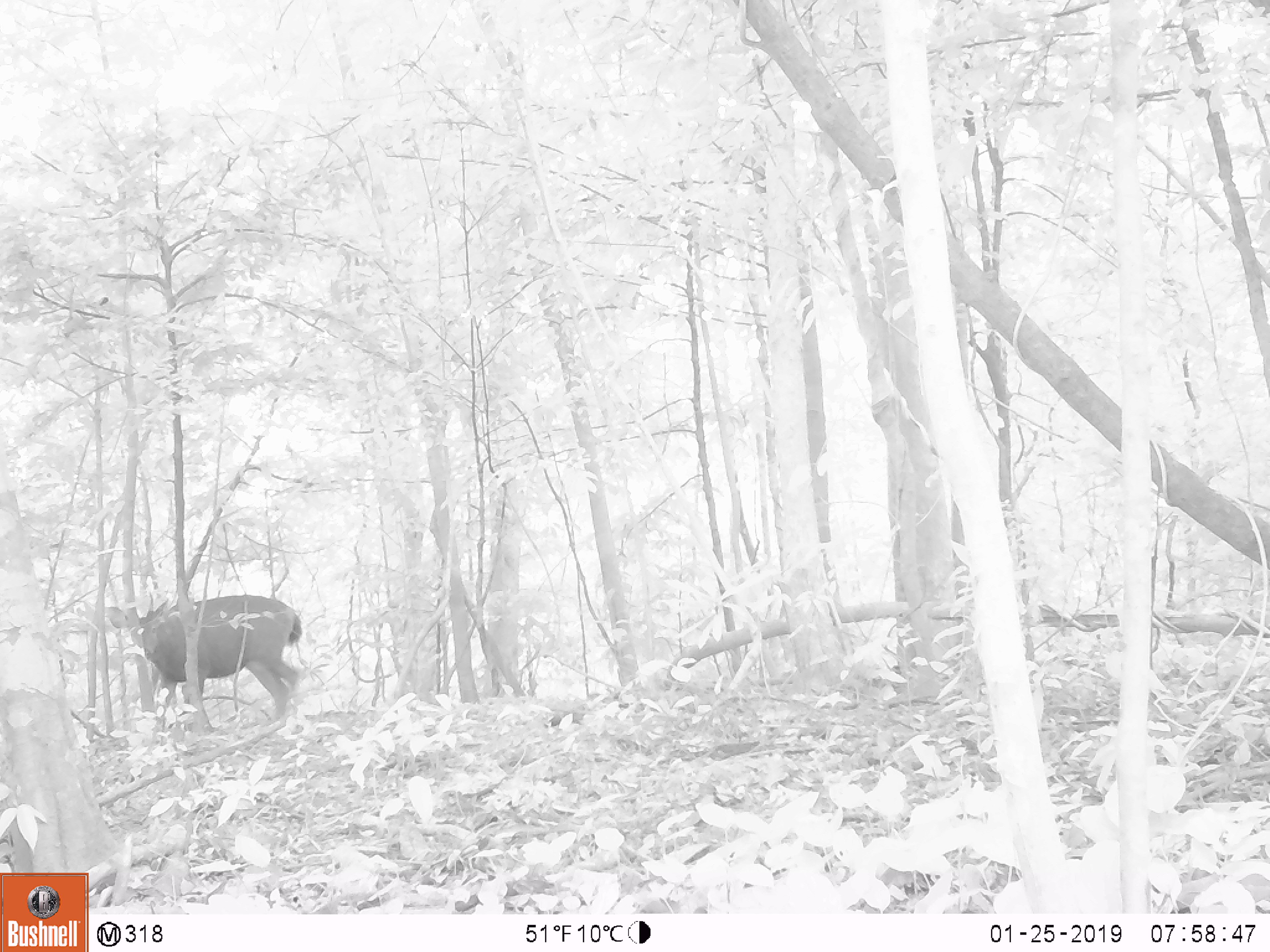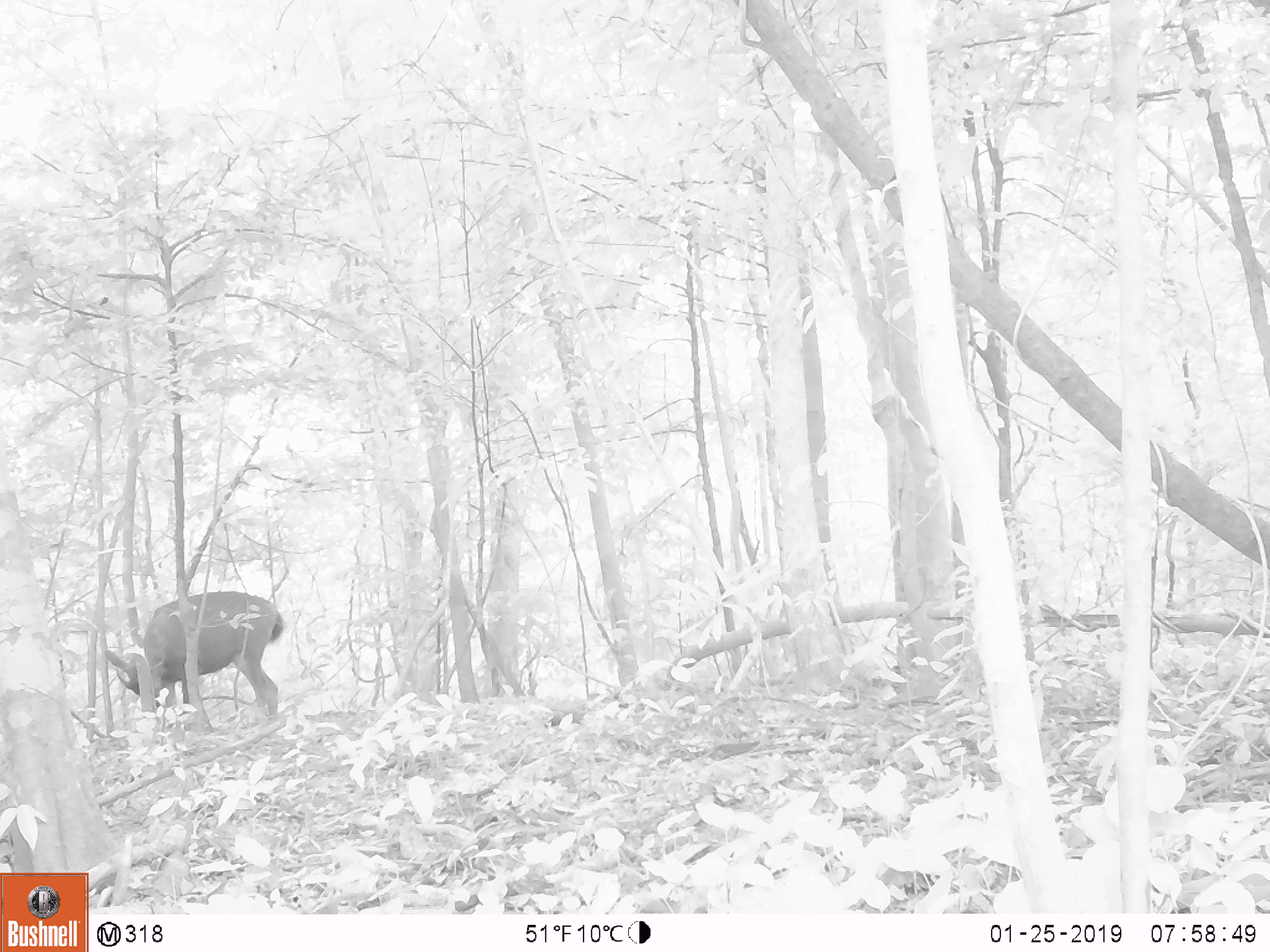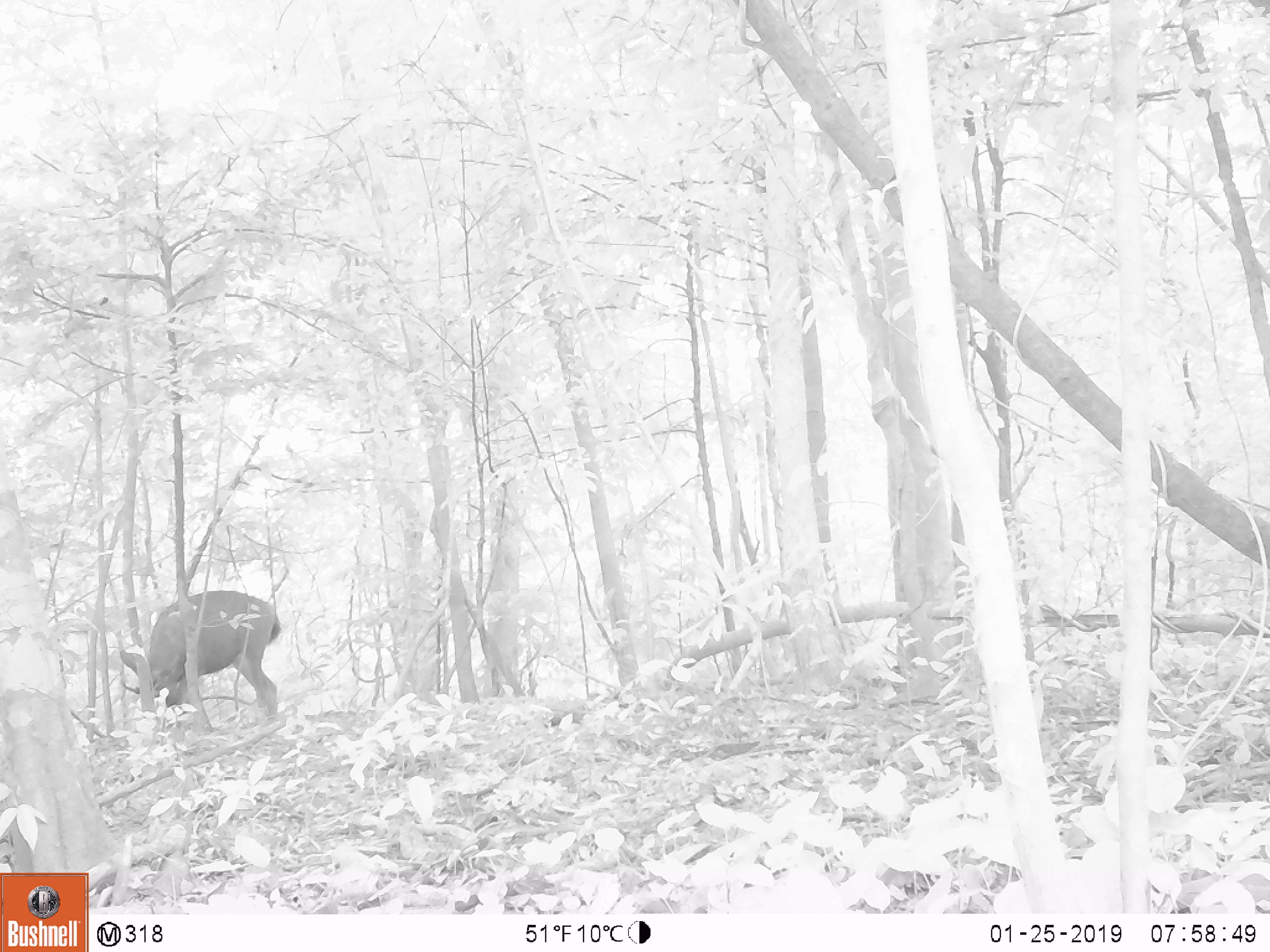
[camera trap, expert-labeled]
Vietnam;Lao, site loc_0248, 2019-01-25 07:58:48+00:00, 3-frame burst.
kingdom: Animalia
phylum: Chordata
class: Mammalia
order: Artiodactyla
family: Cervidae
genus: Rusa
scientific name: Rusa unicolor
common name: sambar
Sambar (Rusa unicolor). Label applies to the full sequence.